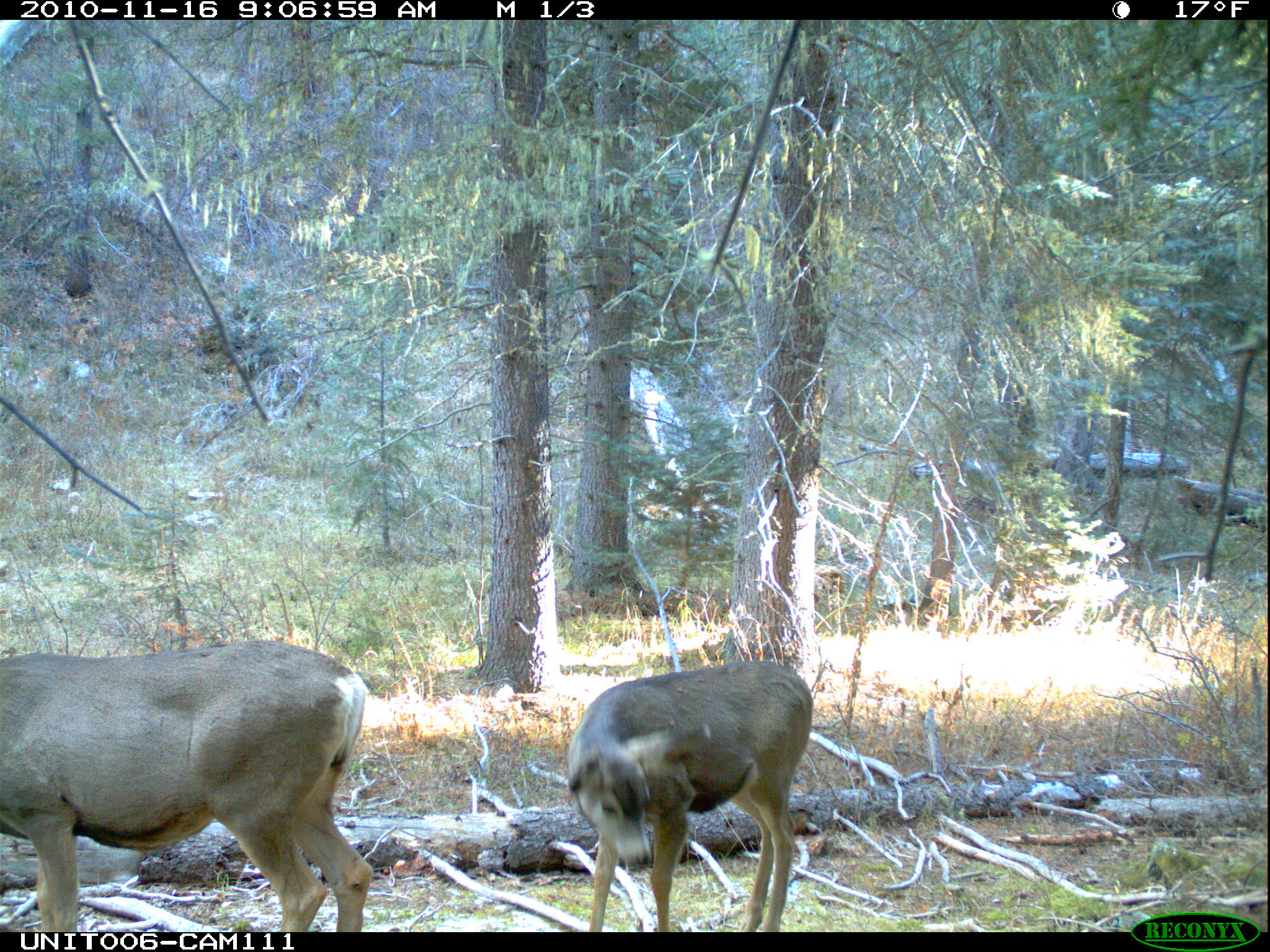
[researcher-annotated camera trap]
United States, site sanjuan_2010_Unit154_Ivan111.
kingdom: Animalia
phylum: Chordata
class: Mammalia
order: Artiodactyla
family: Cervidae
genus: Odocoileus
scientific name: Odocoileus hemionus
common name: mule deer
Odocoileus hemionus (mule deer).